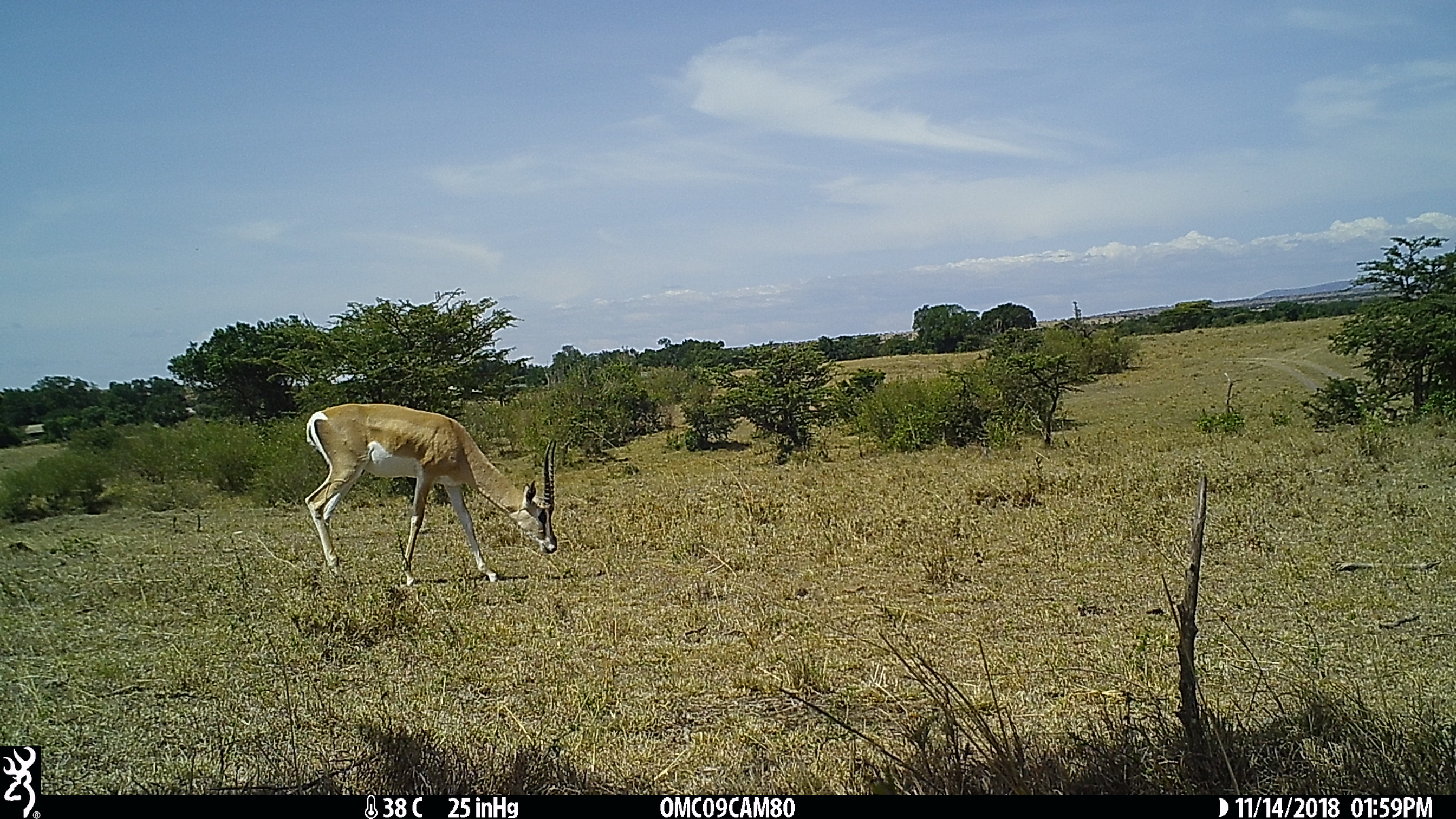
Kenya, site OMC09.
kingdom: Animalia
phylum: Chordata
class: Mammalia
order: Artiodactyla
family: Bovidae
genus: Nanger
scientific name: Nanger granti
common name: grant's gazelle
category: gazelle grants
Gazelle grants (grant's gazelle) (Nanger granti).